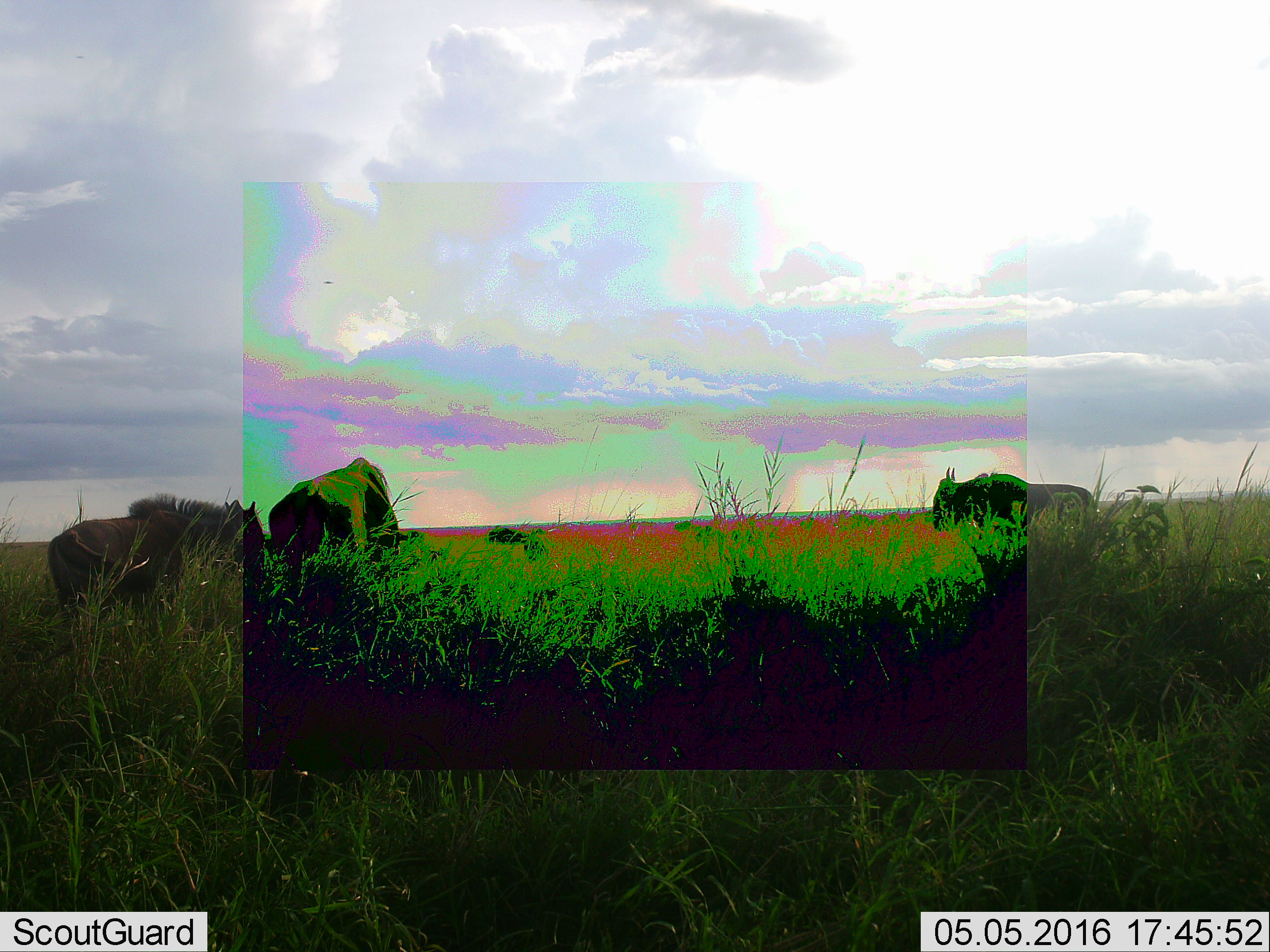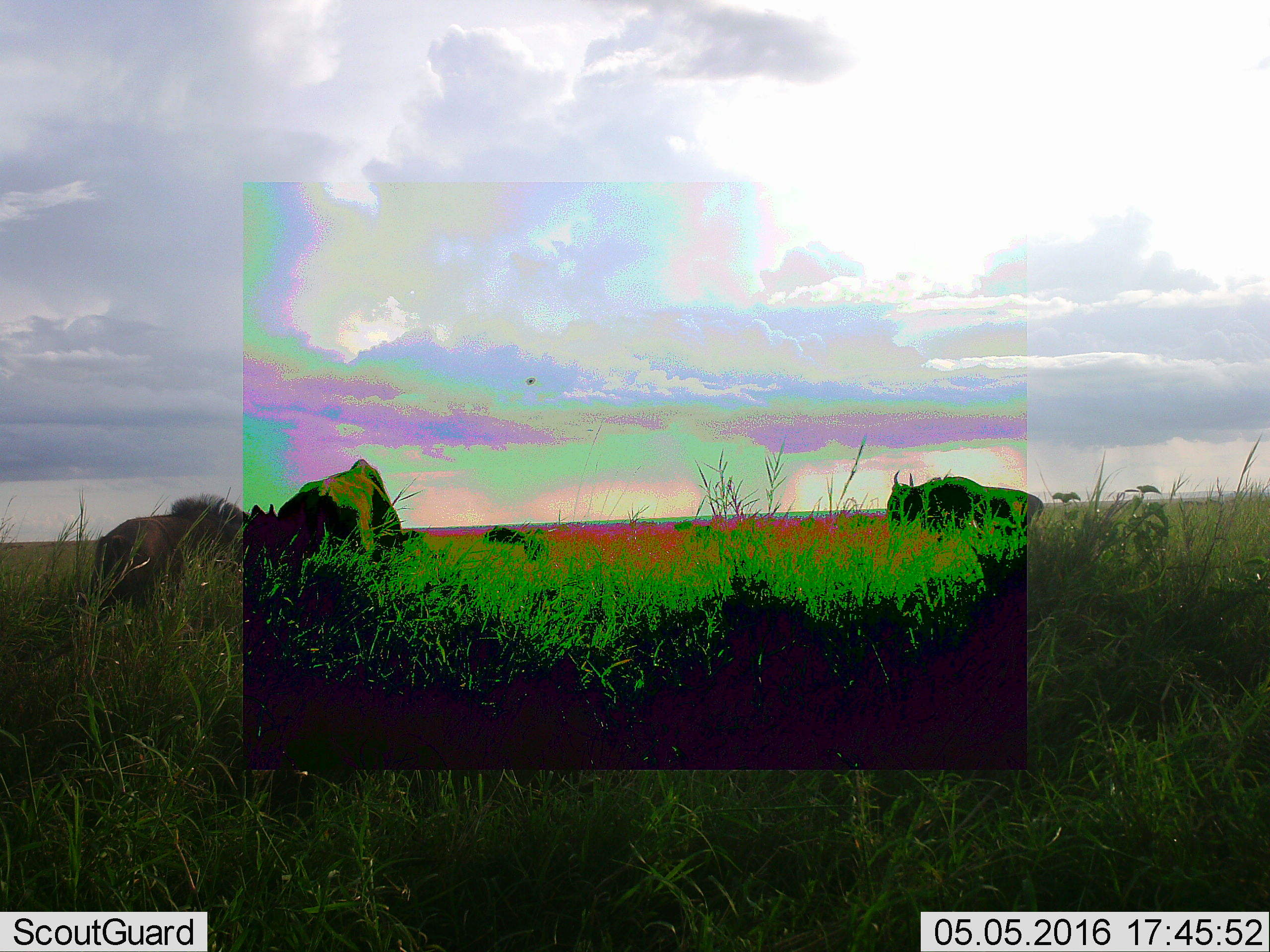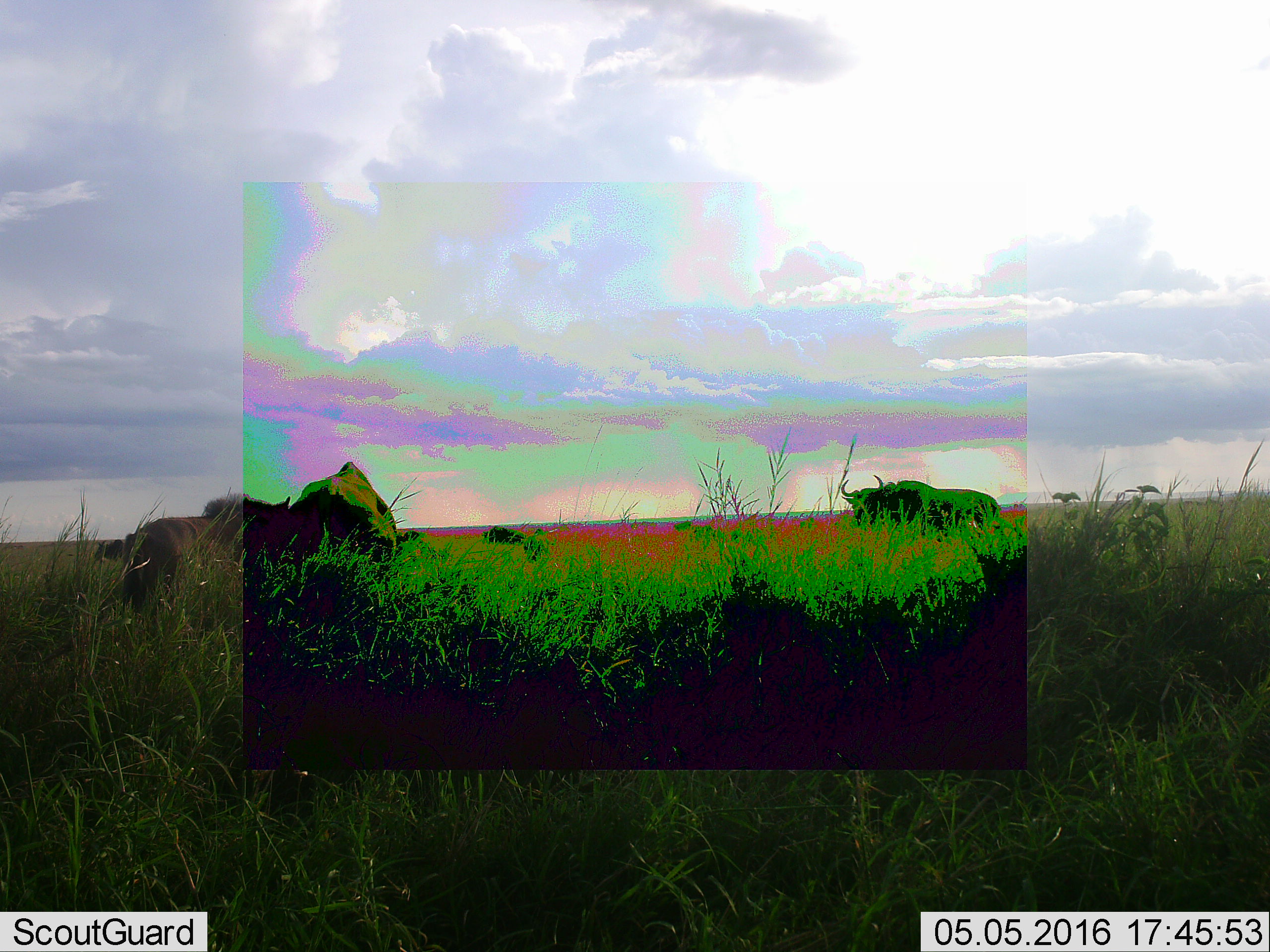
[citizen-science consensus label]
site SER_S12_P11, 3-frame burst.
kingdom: Animalia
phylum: Chordata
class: Mammalia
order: Artiodactyla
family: Bovidae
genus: Connochaetes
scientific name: Connochaetes taurinus taurinus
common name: blue wildebeest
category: wildebeestblue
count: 4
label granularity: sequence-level